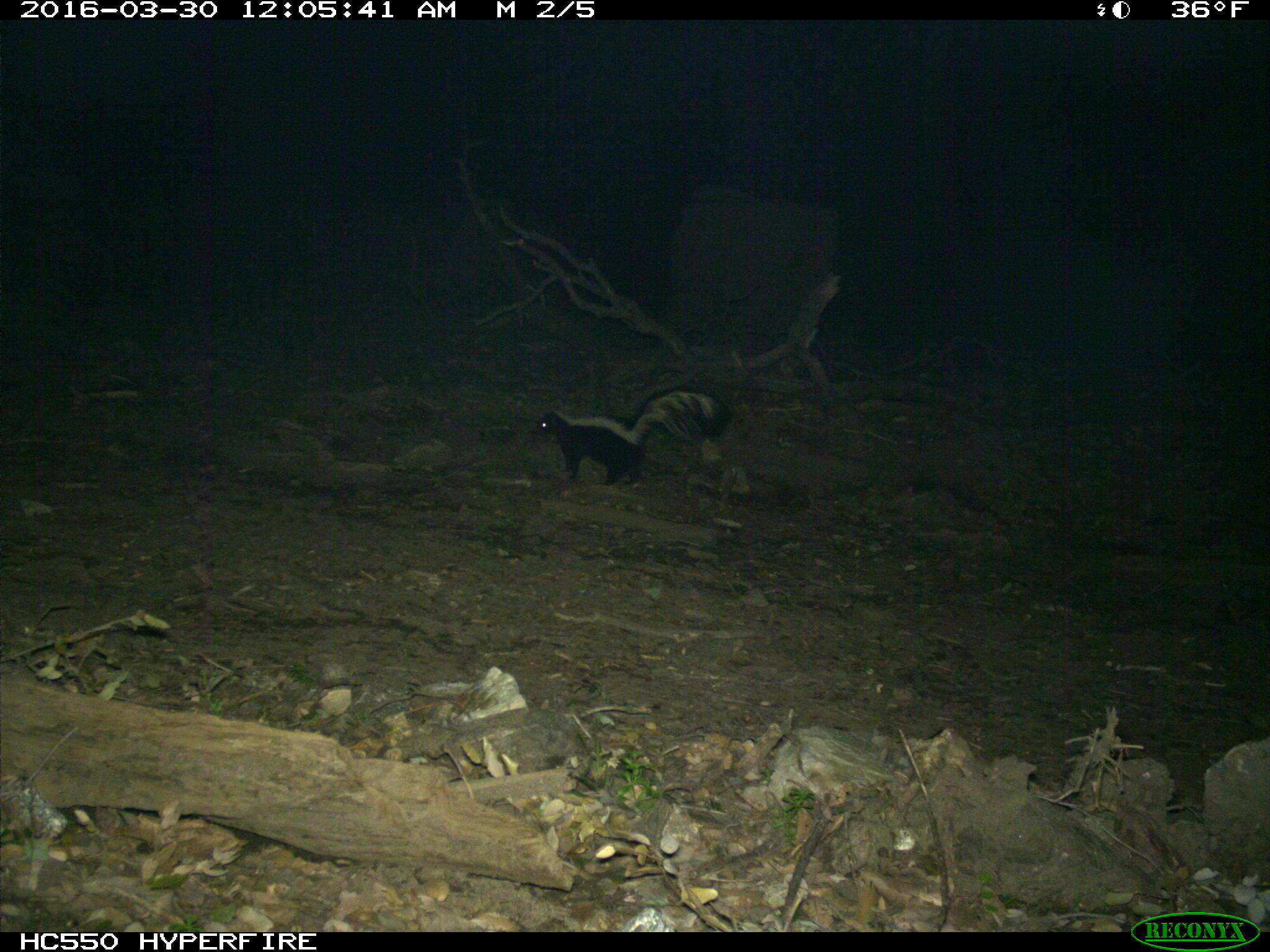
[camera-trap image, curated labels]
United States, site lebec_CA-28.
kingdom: Animalia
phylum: Chordata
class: Mammalia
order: Carnivora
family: Mephitidae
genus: Mephitis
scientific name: Mephitis mephitis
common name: striped skunk